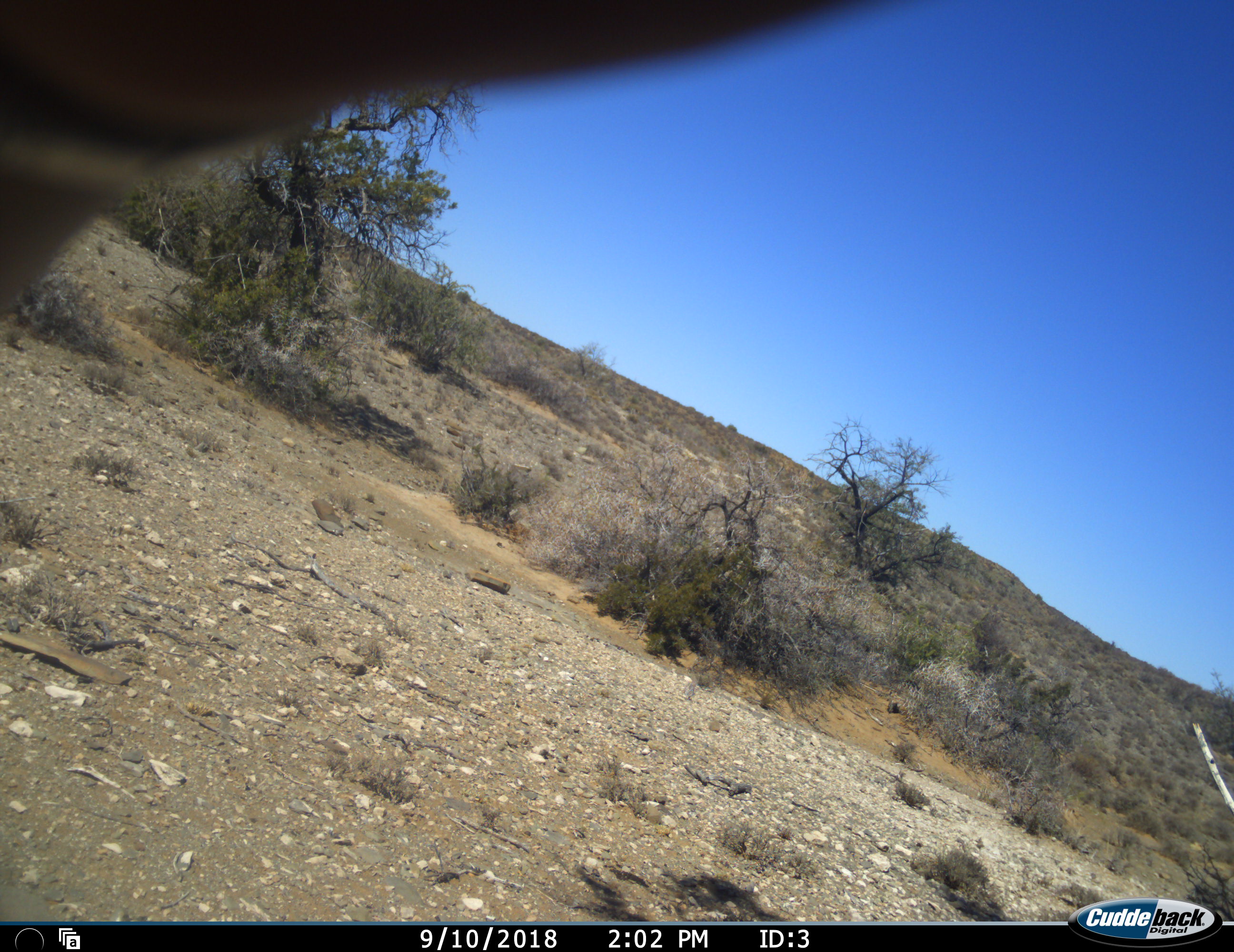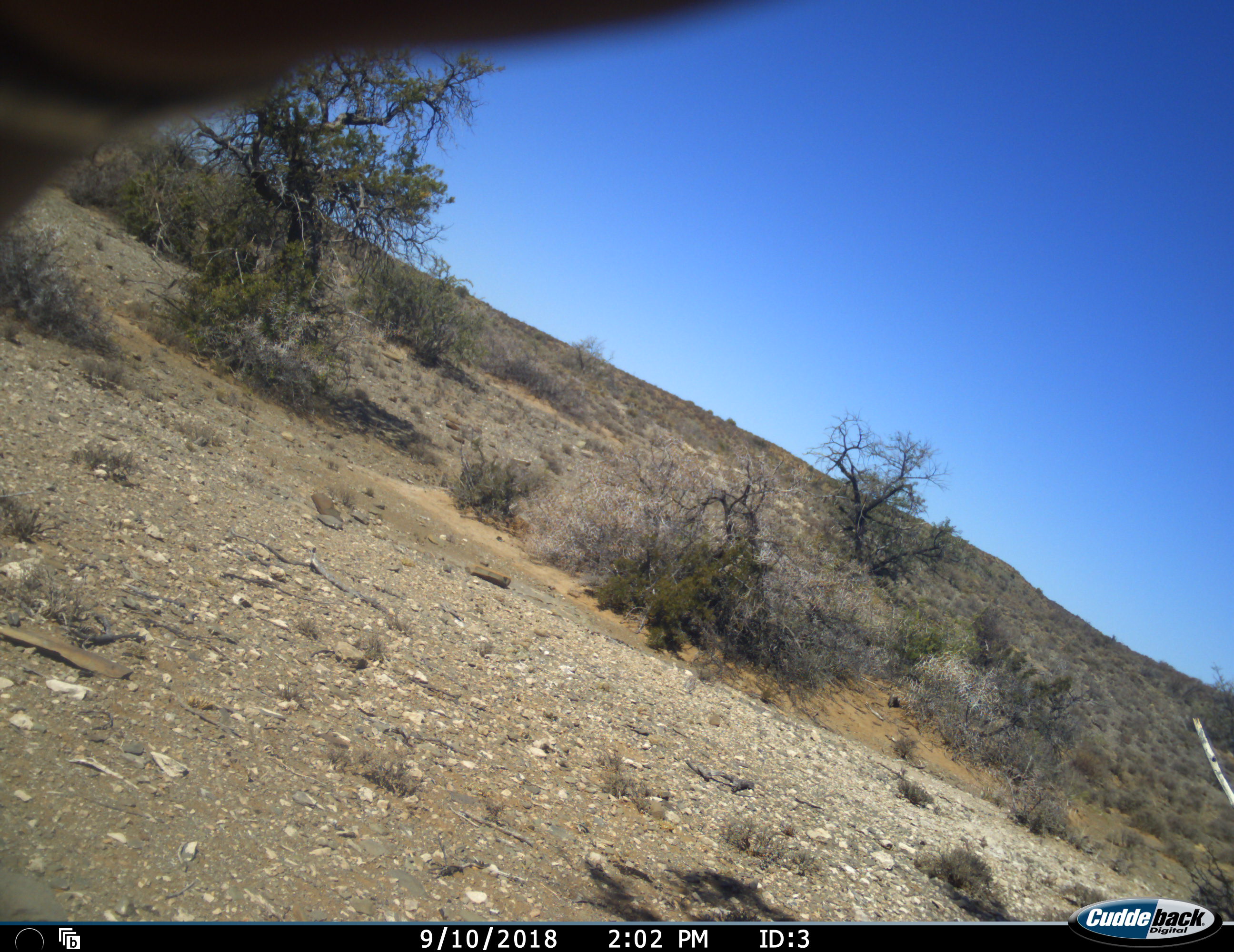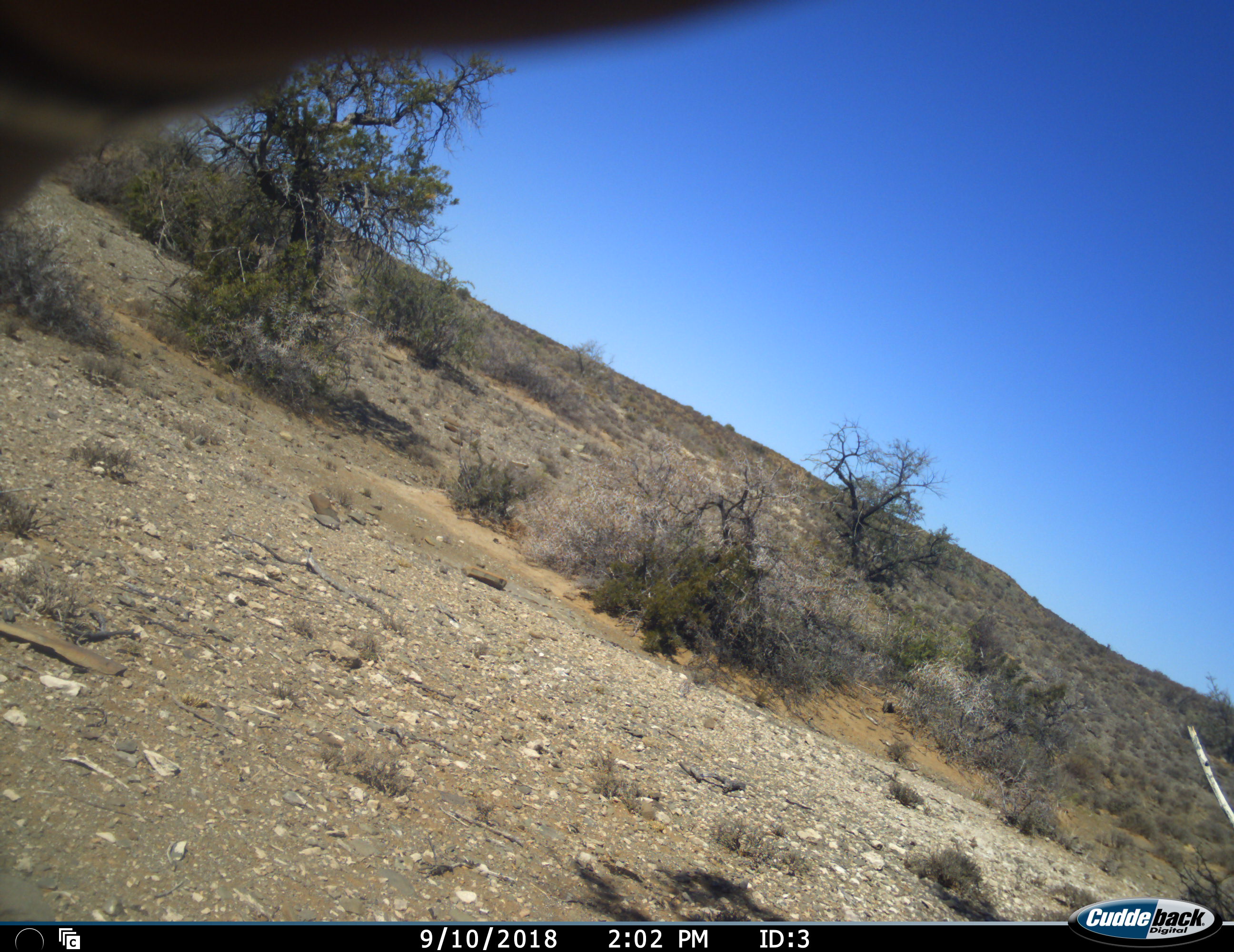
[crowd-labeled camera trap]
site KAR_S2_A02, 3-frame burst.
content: unidentified animal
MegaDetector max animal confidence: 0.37